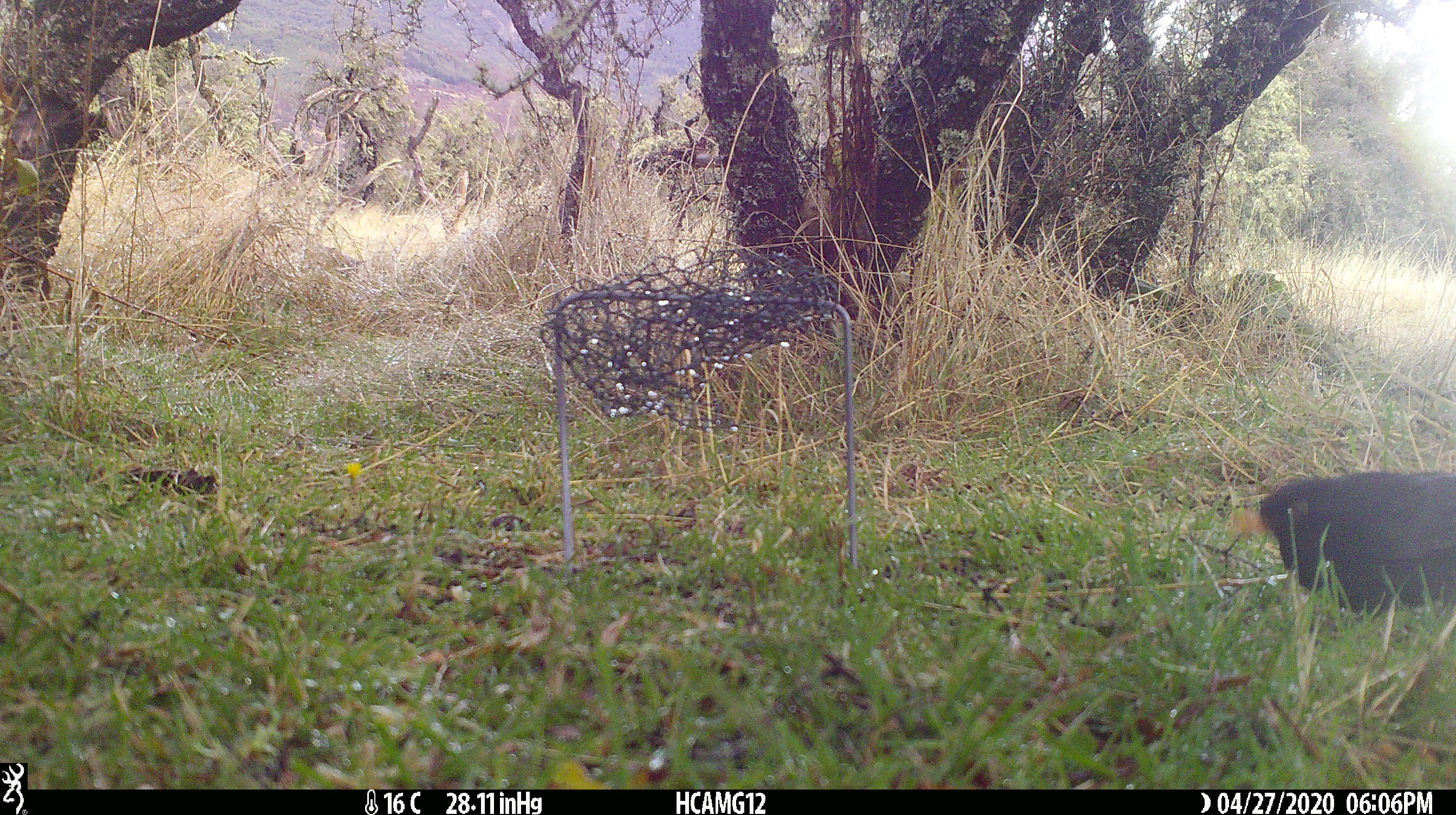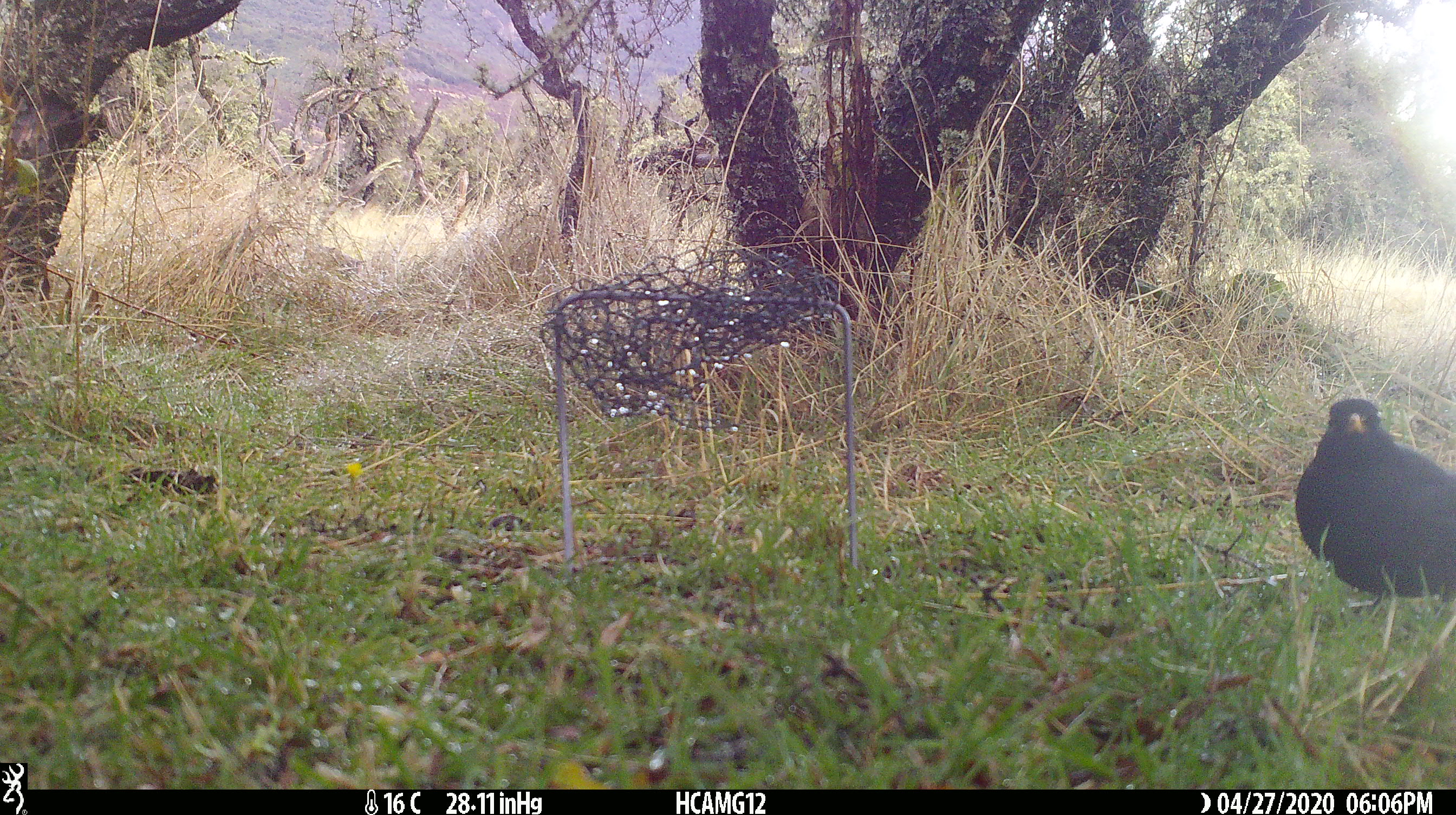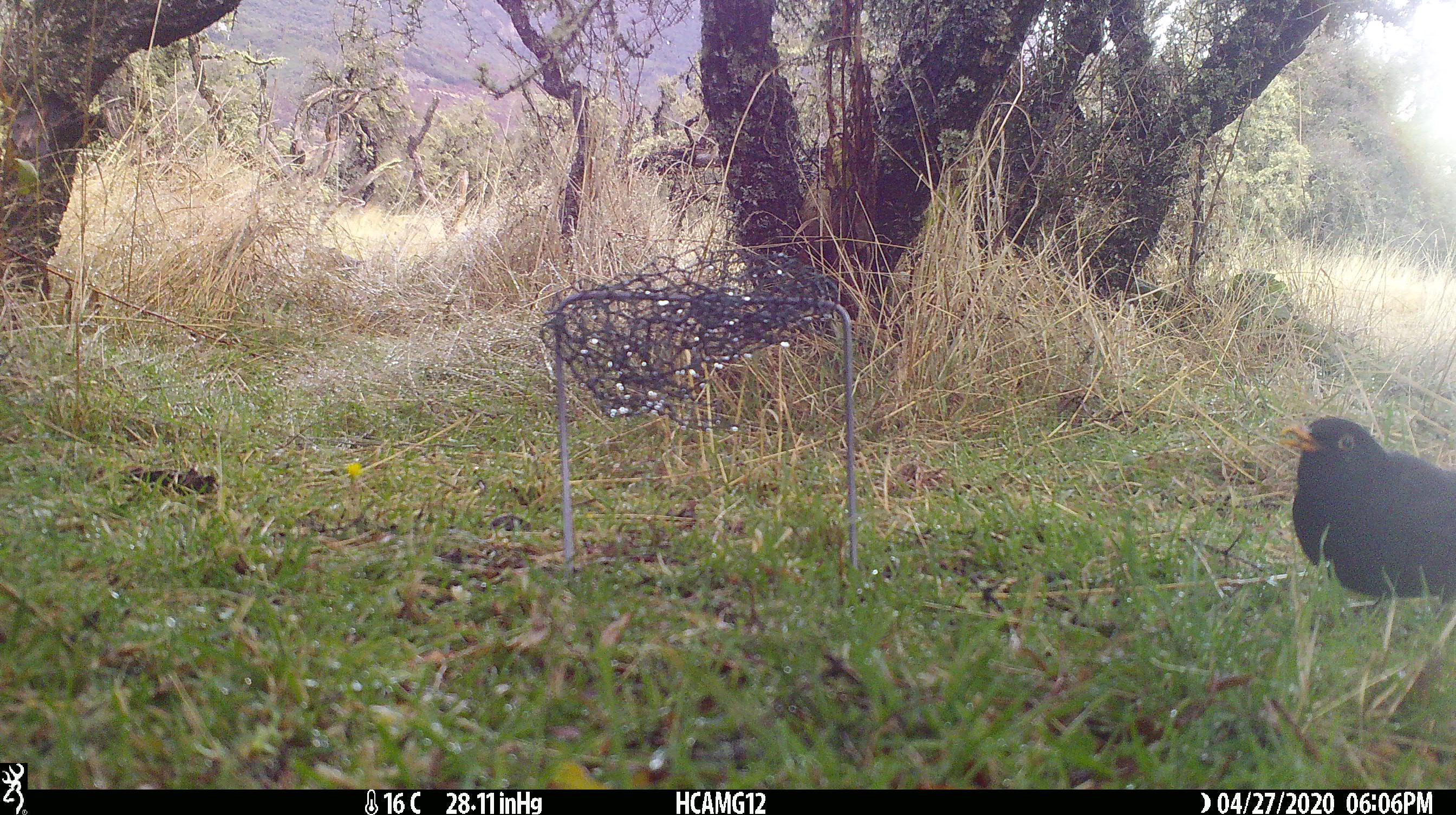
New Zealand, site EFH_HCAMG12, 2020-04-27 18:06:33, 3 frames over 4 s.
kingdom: Animalia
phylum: Chordata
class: Aves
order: Passeriformes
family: Turdidae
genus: Turdus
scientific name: Turdus merula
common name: eurasian blackbird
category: blackbird